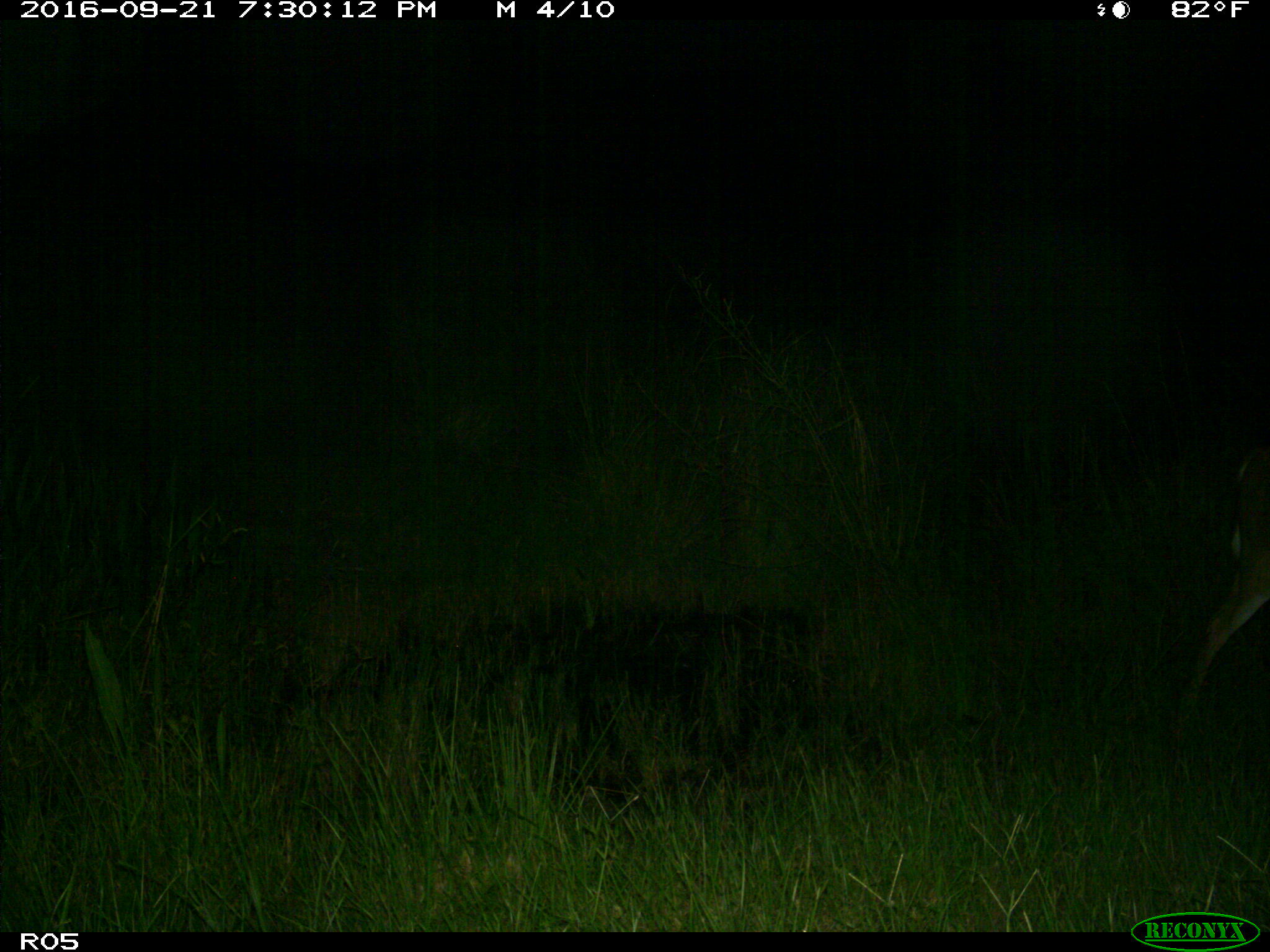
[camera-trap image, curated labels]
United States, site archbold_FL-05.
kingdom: Animalia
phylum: Chordata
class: Mammalia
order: Artiodactyla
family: Cervidae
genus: Odocoileus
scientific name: Odocoileus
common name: deer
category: unidentified deer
Unidentified deer (deer) (Odocoileus).